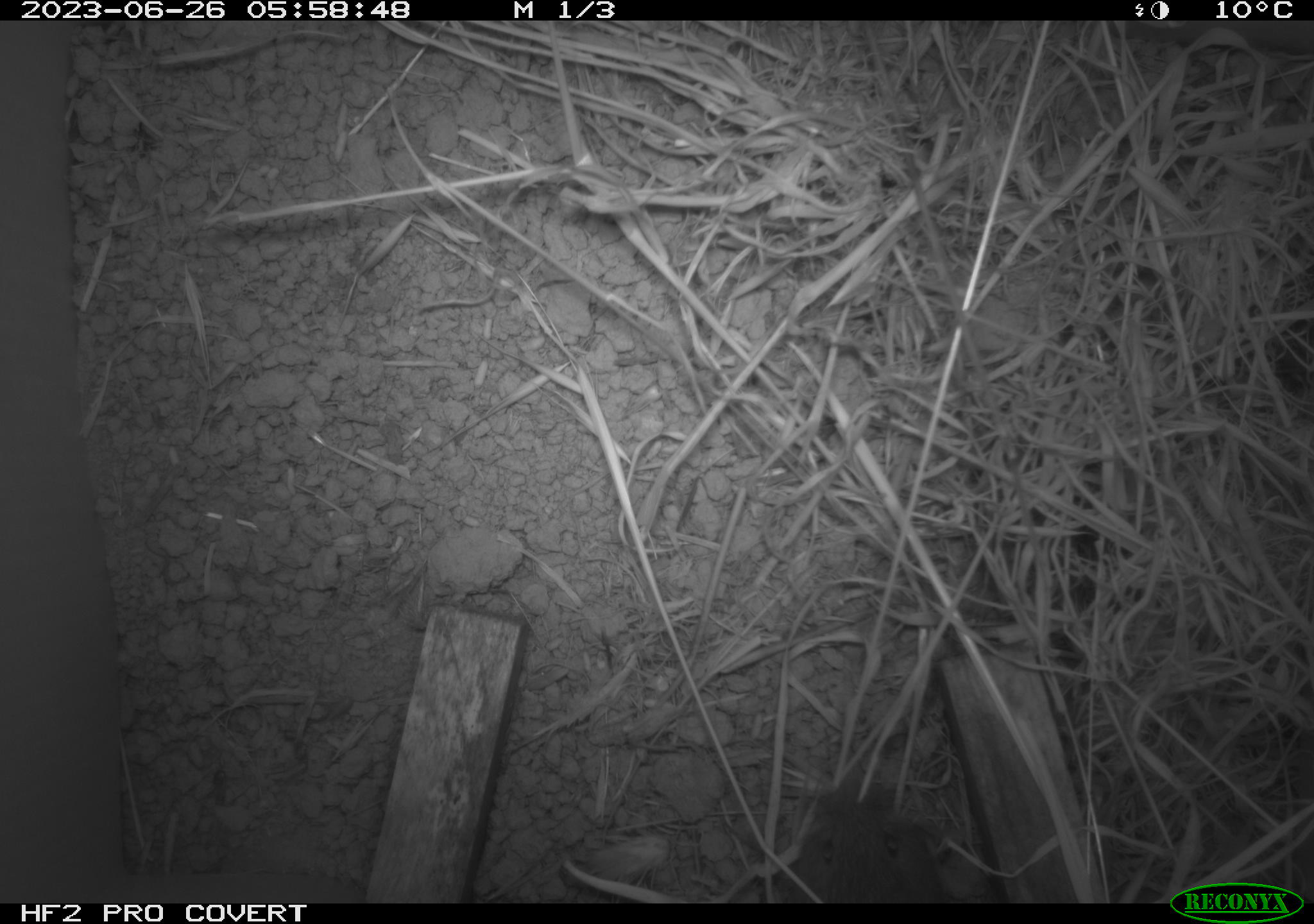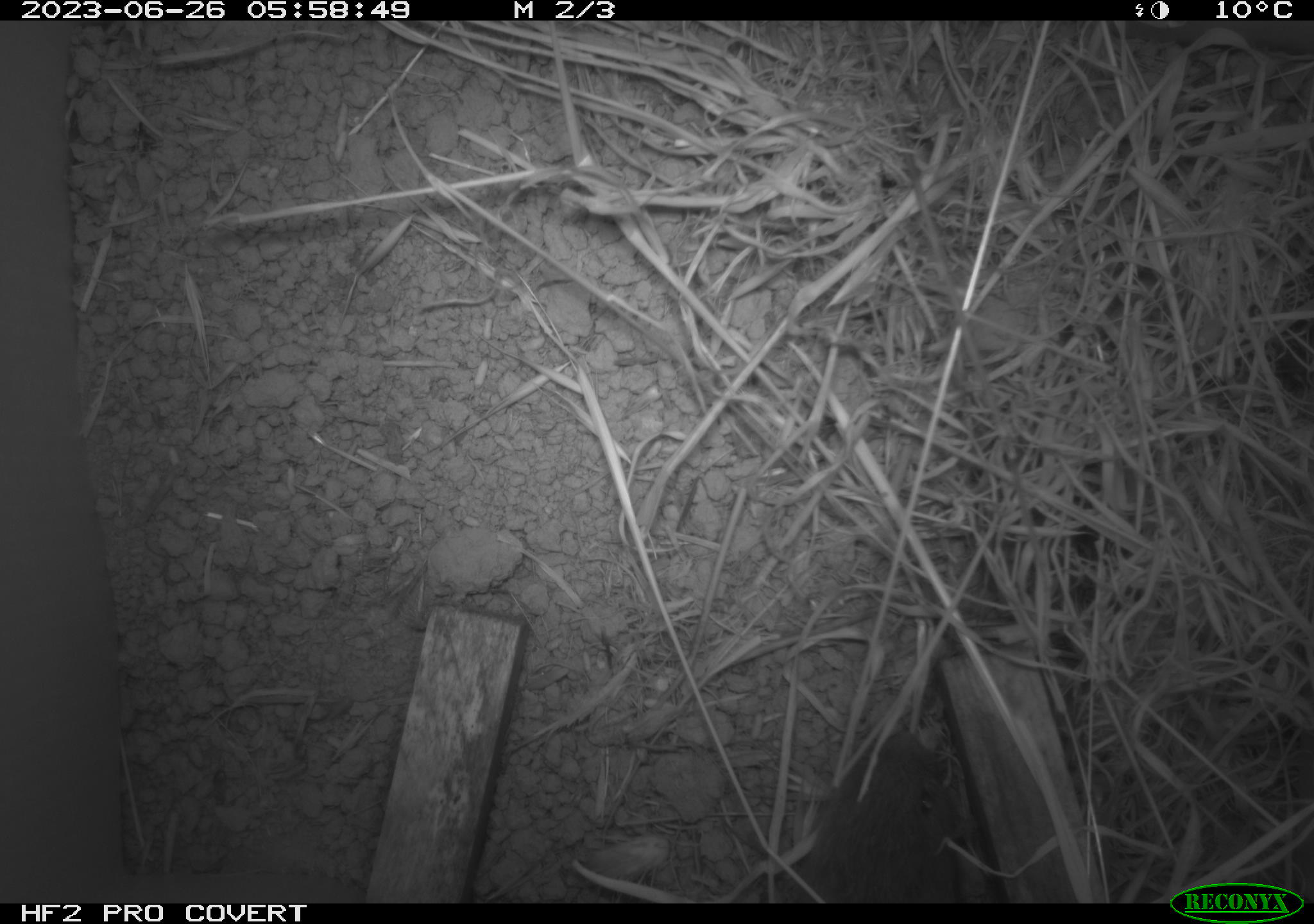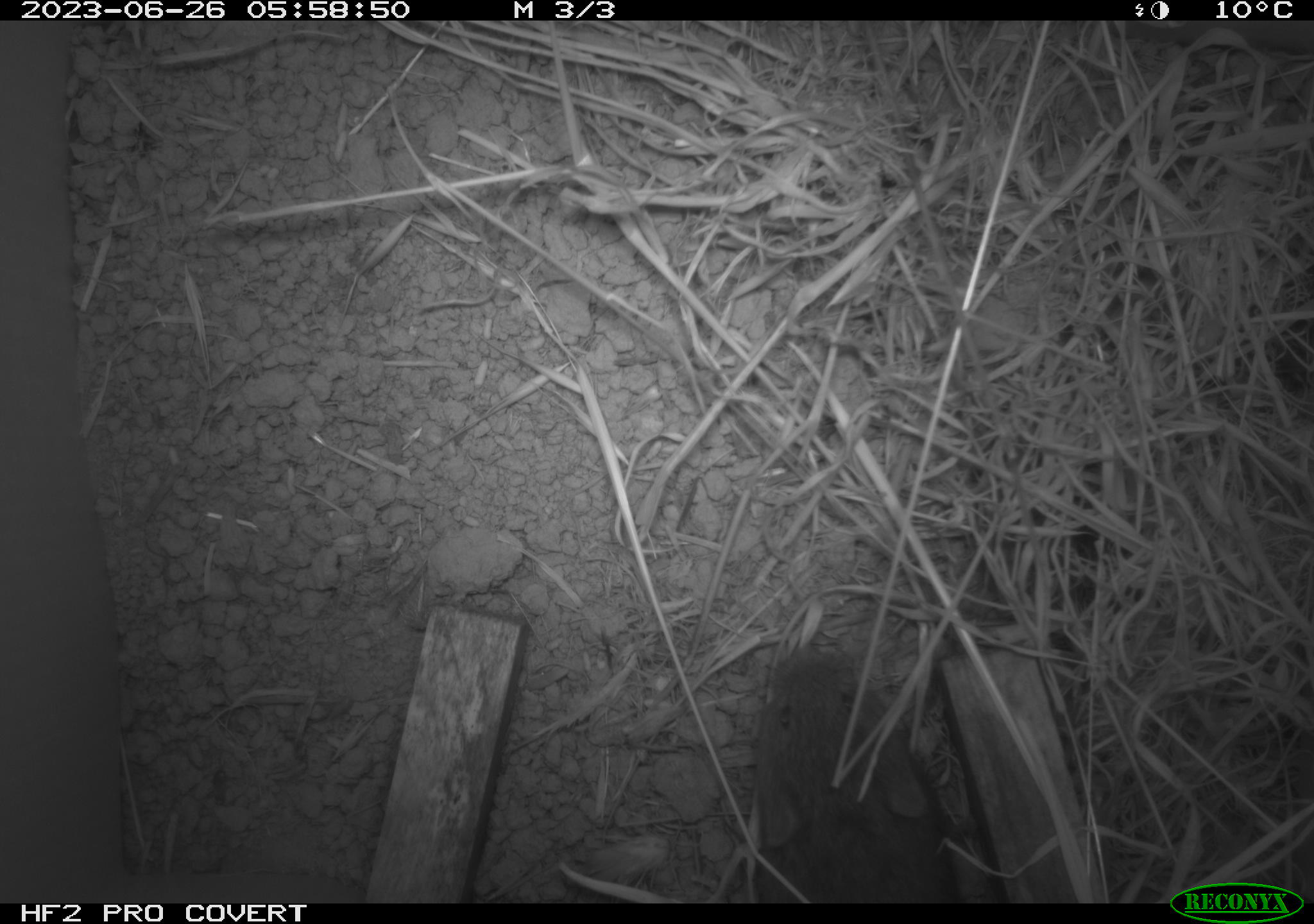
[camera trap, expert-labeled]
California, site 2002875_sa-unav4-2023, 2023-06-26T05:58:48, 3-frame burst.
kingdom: Animalia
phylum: Chordata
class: Mammalia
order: Rodentia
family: Cricetidae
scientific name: Arvicolinae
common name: voles, lemmings, and muskrats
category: arvicolinae subfamily